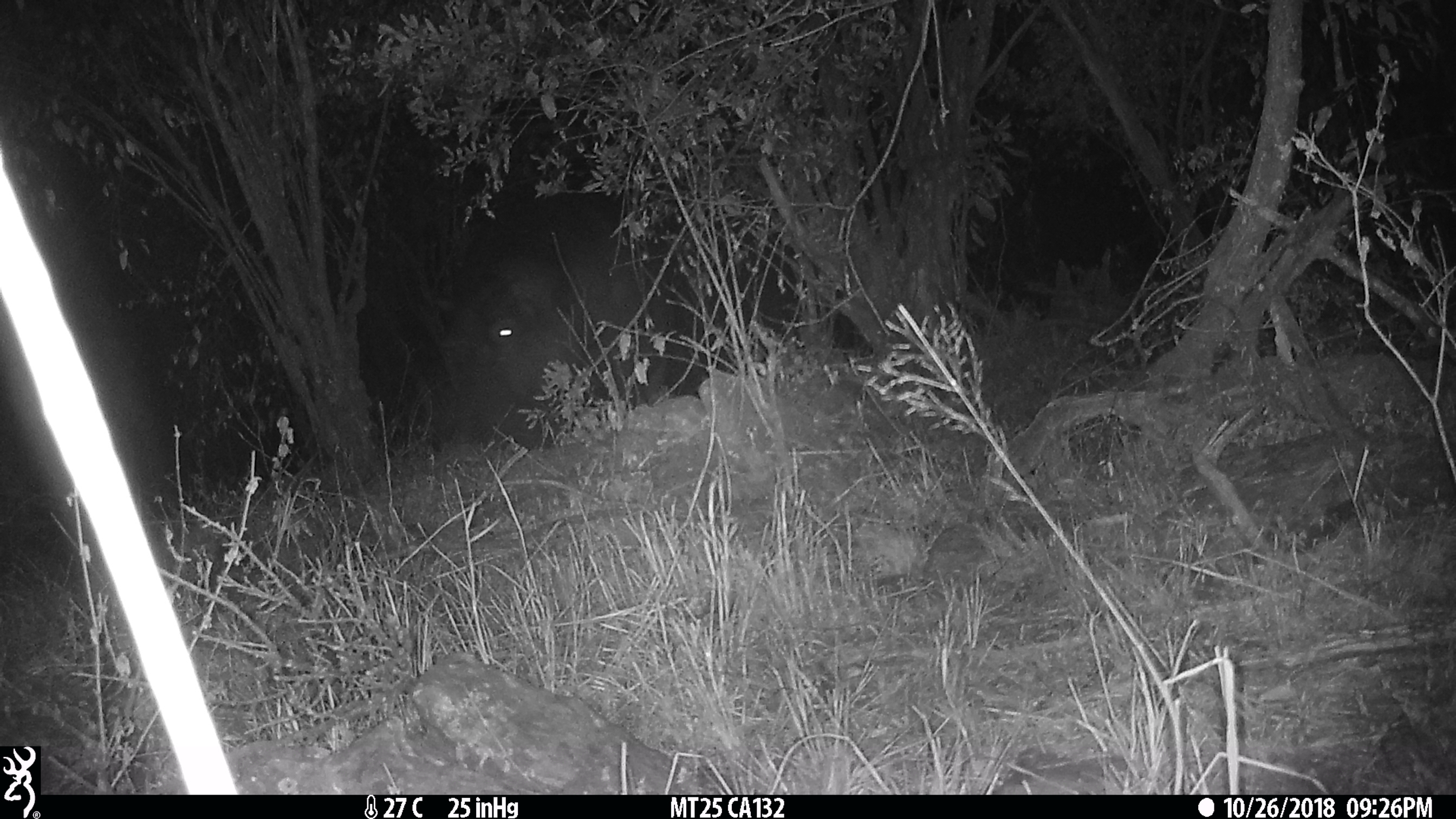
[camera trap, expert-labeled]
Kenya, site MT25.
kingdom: Animalia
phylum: Chordata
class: Mammalia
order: Artiodactyla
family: Hippopotamidae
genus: Hippopotamus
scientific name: Hippopotamus amphibius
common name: hippopotamus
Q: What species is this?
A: Hippopotamus (Hippopotamus amphibius).